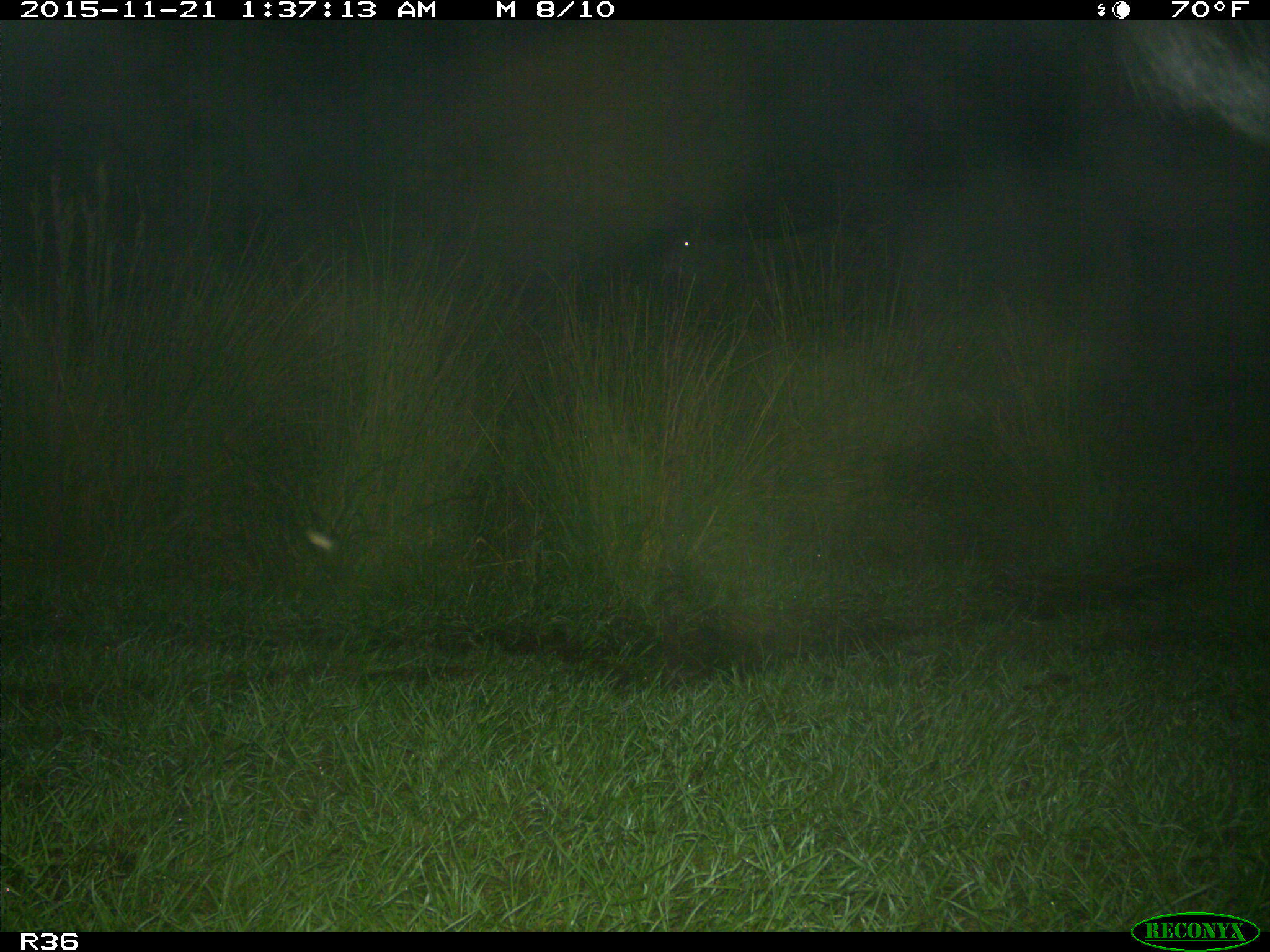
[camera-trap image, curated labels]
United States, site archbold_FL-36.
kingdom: Animalia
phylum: Chordata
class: Mammalia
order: Artiodactyla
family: Bovidae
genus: Bos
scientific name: Bos taurus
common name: domestic cow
Bos taurus (domestic cow).